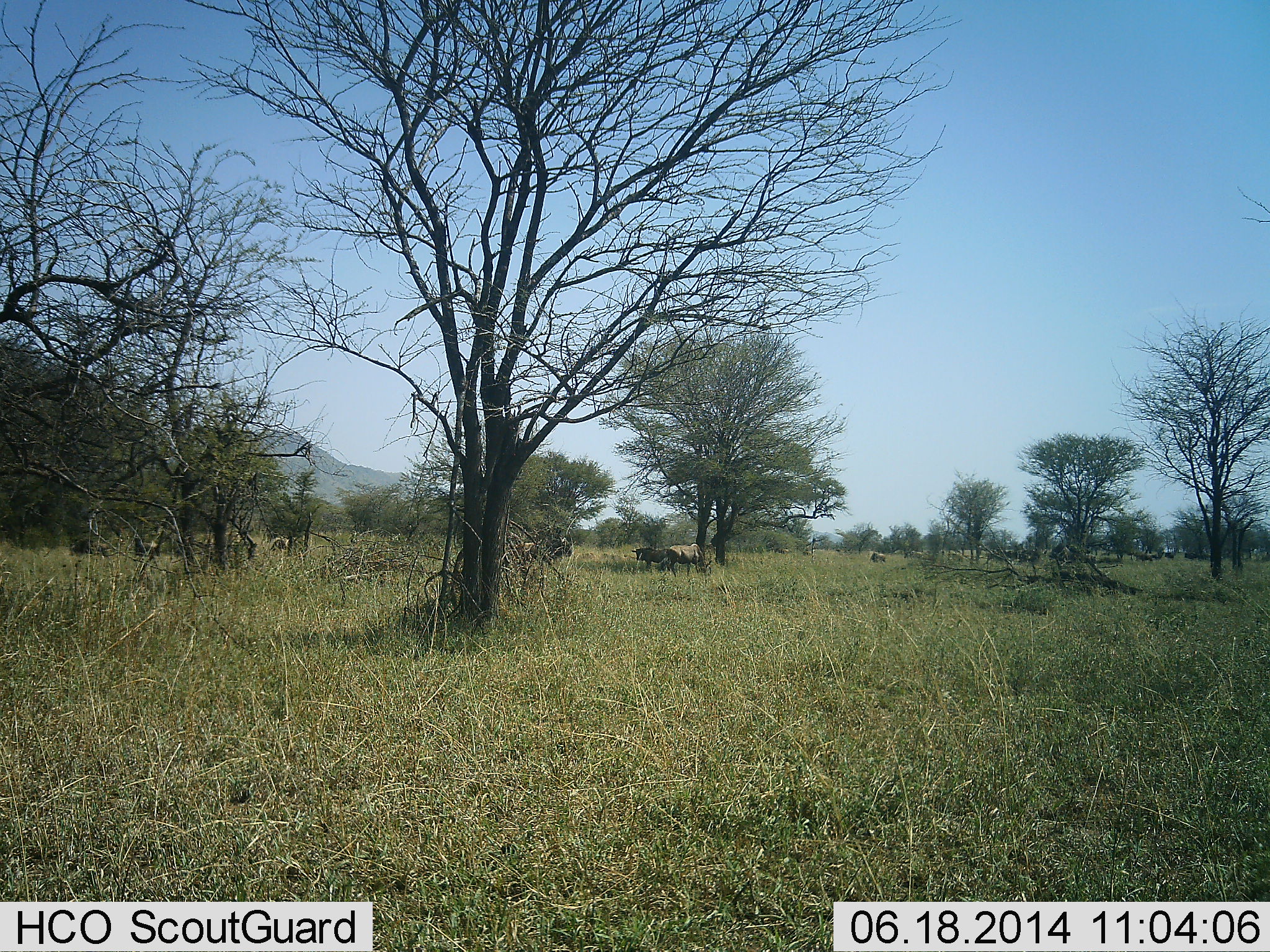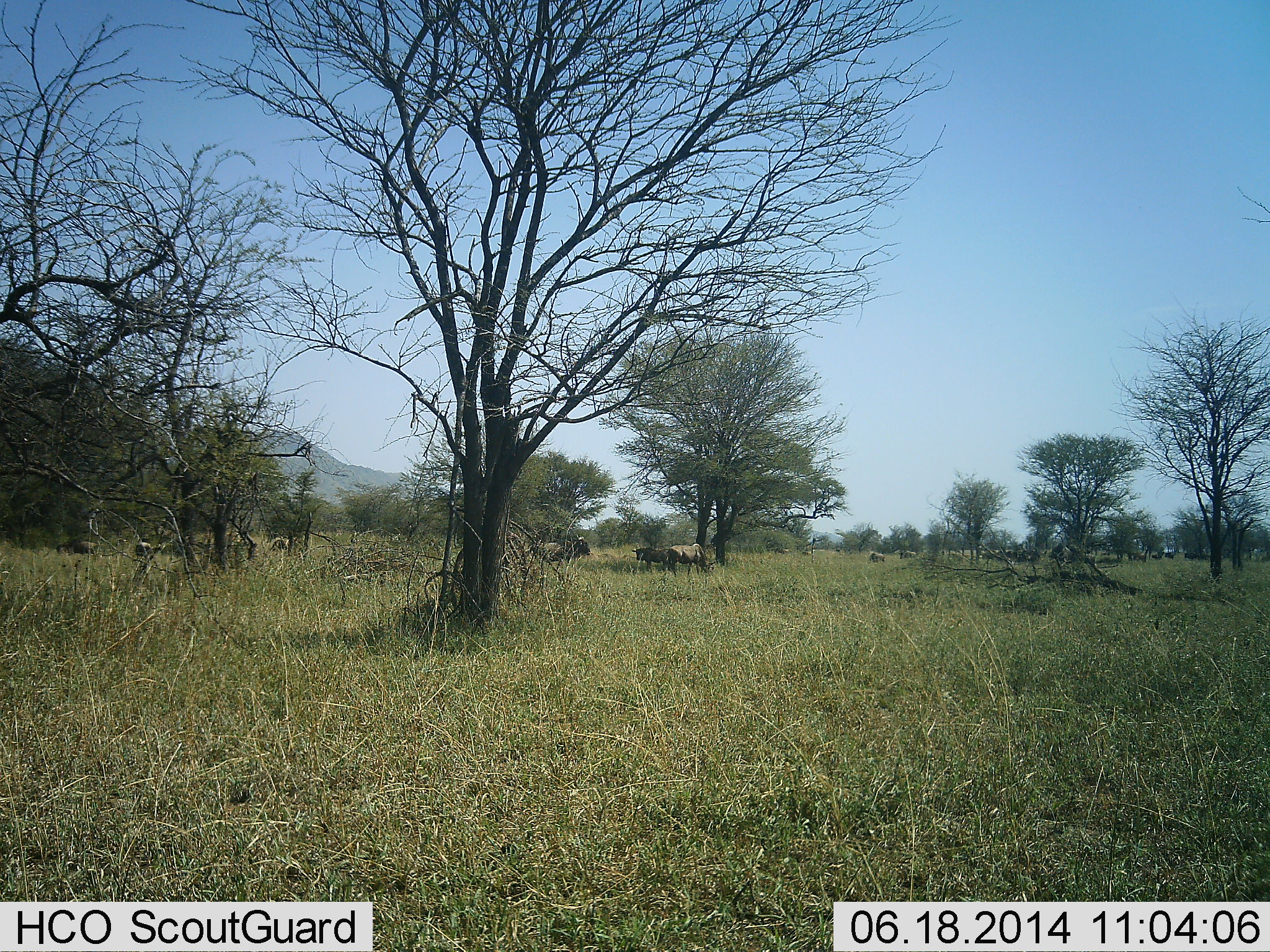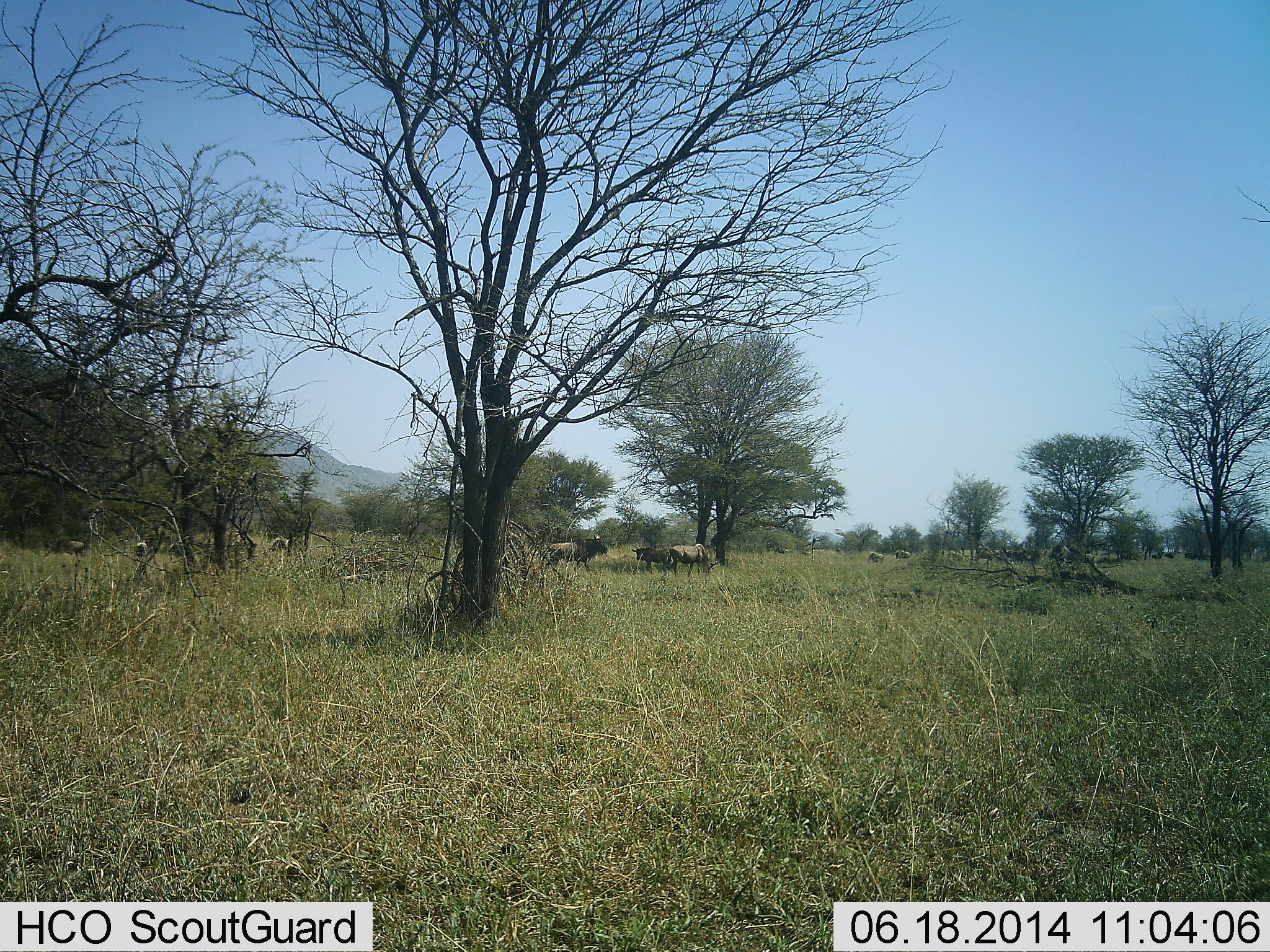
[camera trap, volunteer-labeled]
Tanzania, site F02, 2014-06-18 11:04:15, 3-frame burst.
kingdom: Animalia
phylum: Chordata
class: Mammalia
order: Artiodactyla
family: Bovidae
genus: Connochaetes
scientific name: Connochaetes taurinus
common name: blue wildebeest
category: wildebeest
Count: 11-50.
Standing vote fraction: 60%.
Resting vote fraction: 10%.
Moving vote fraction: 90%.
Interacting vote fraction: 0%.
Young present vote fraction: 0%.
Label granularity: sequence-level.